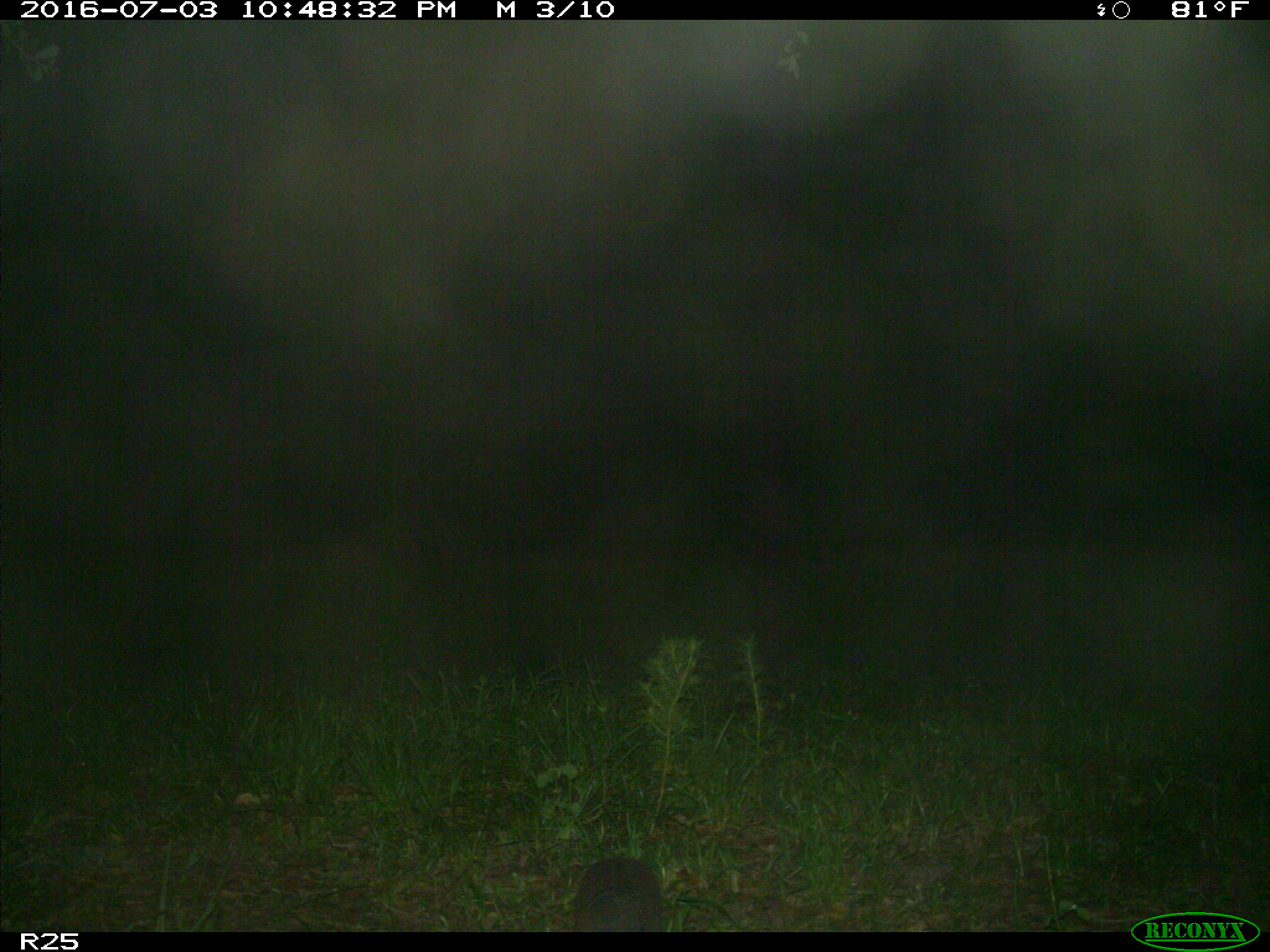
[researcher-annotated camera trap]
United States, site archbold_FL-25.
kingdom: Animalia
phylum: Chordata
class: Mammalia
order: Cingulata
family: Dasypodidae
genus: Dasypus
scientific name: Dasypus novemcinctus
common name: nine-banded armadillo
Dasypus novemcinctus (nine-banded armadillo).